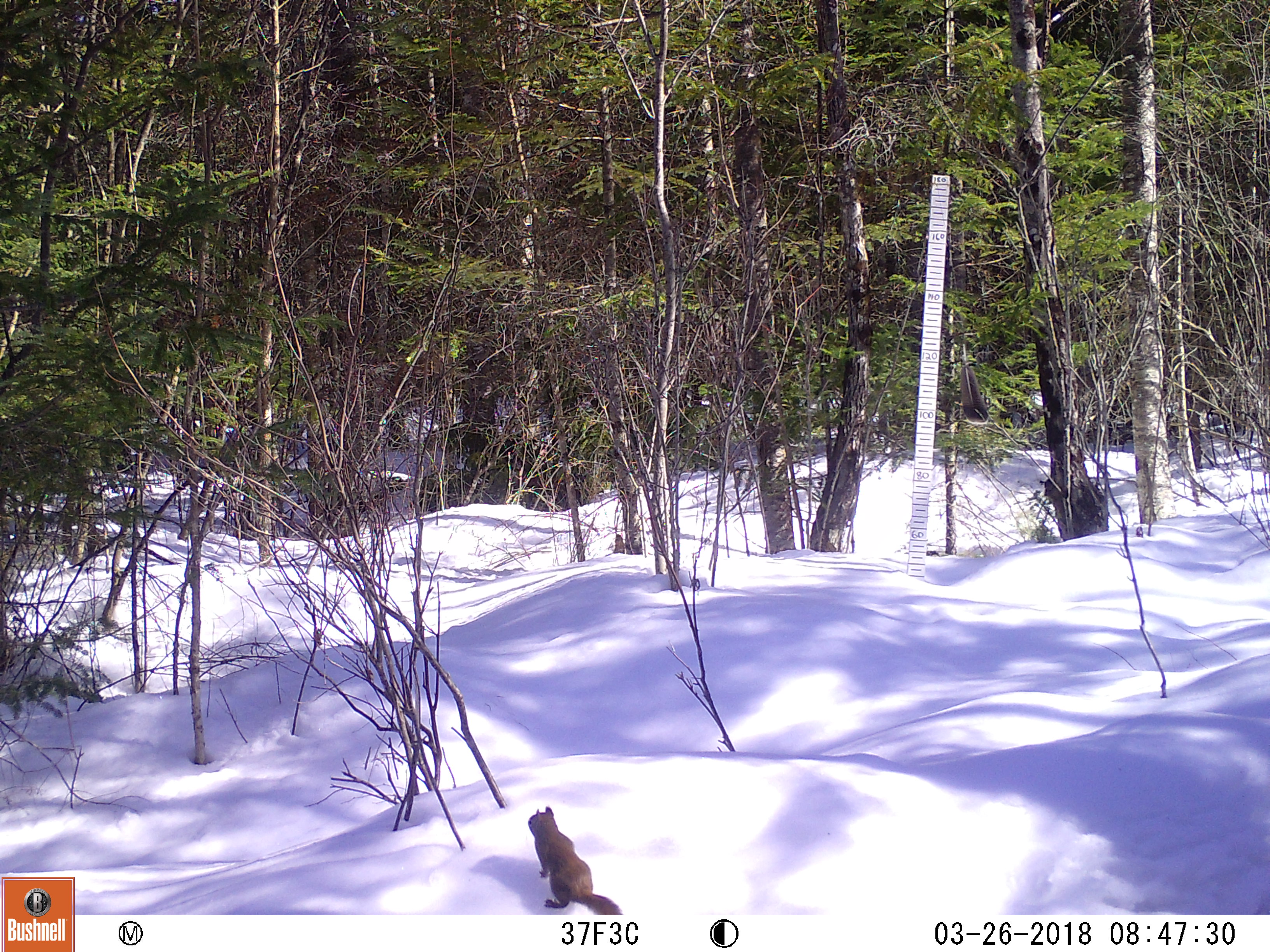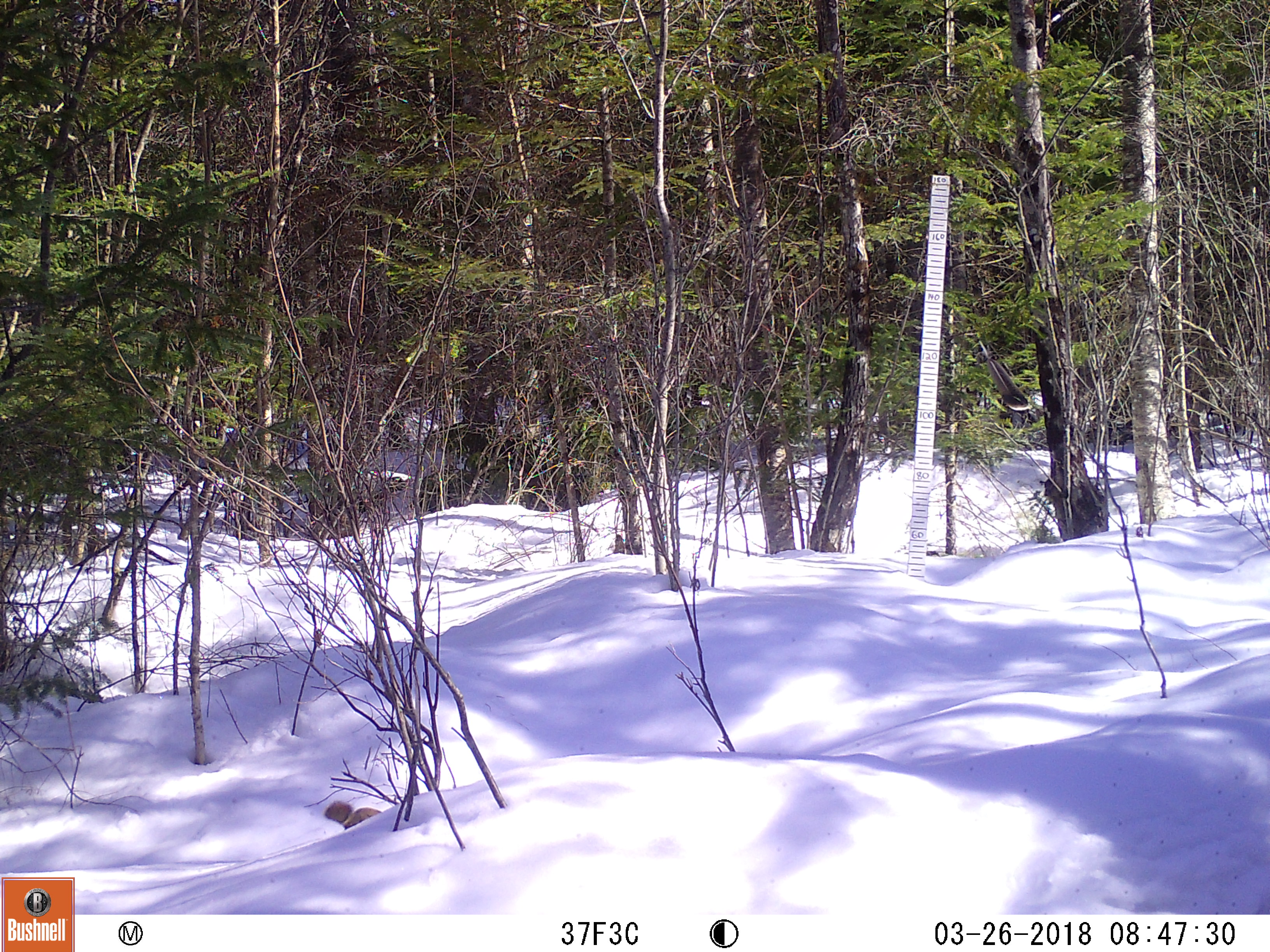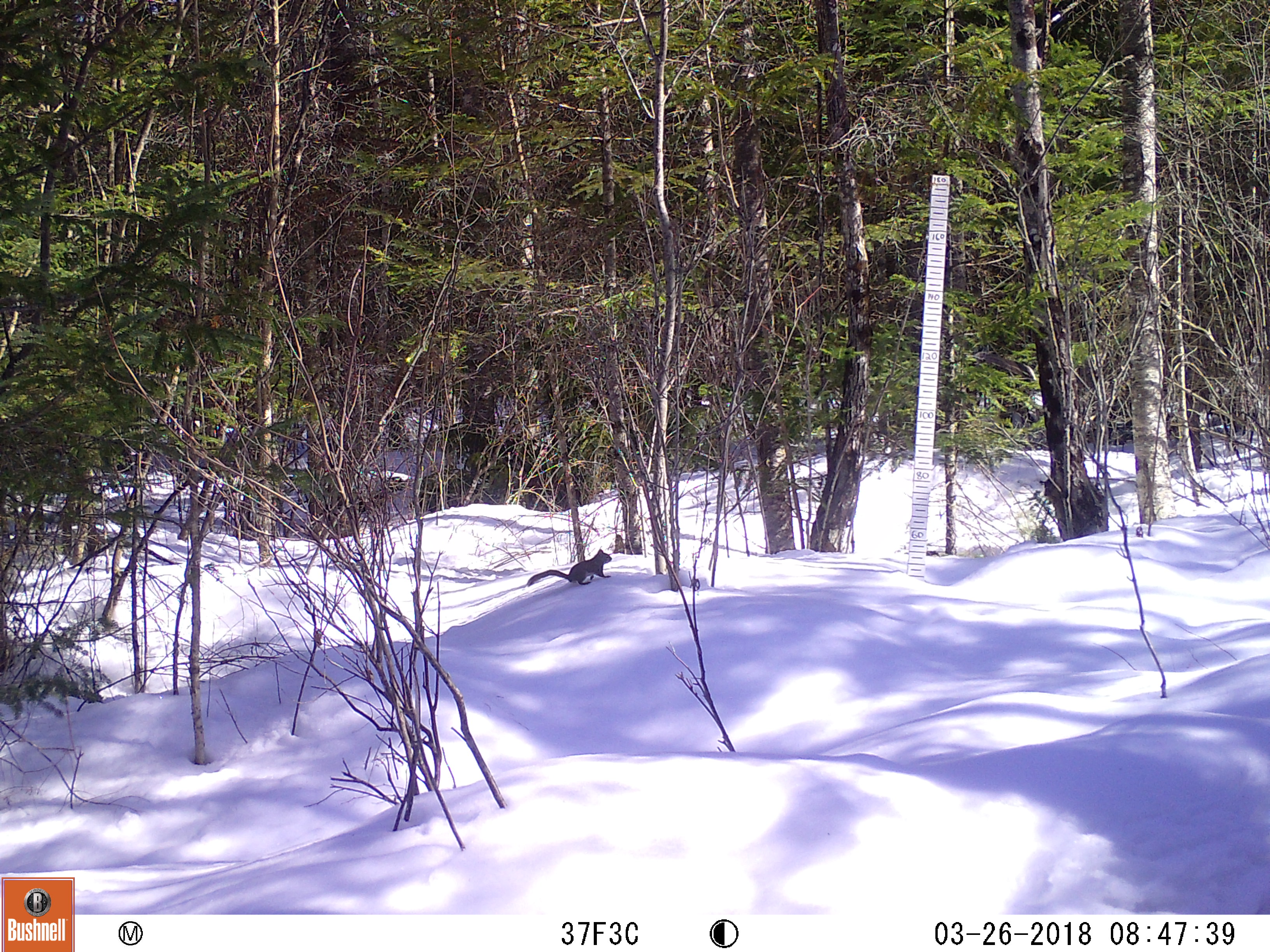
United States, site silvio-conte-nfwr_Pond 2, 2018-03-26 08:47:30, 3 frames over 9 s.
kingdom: Animalia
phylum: Chordata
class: Mammalia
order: Rodentia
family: Sciuridae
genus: Tamiasciurus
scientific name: Tamiasciurus hudsonicus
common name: red squirrel